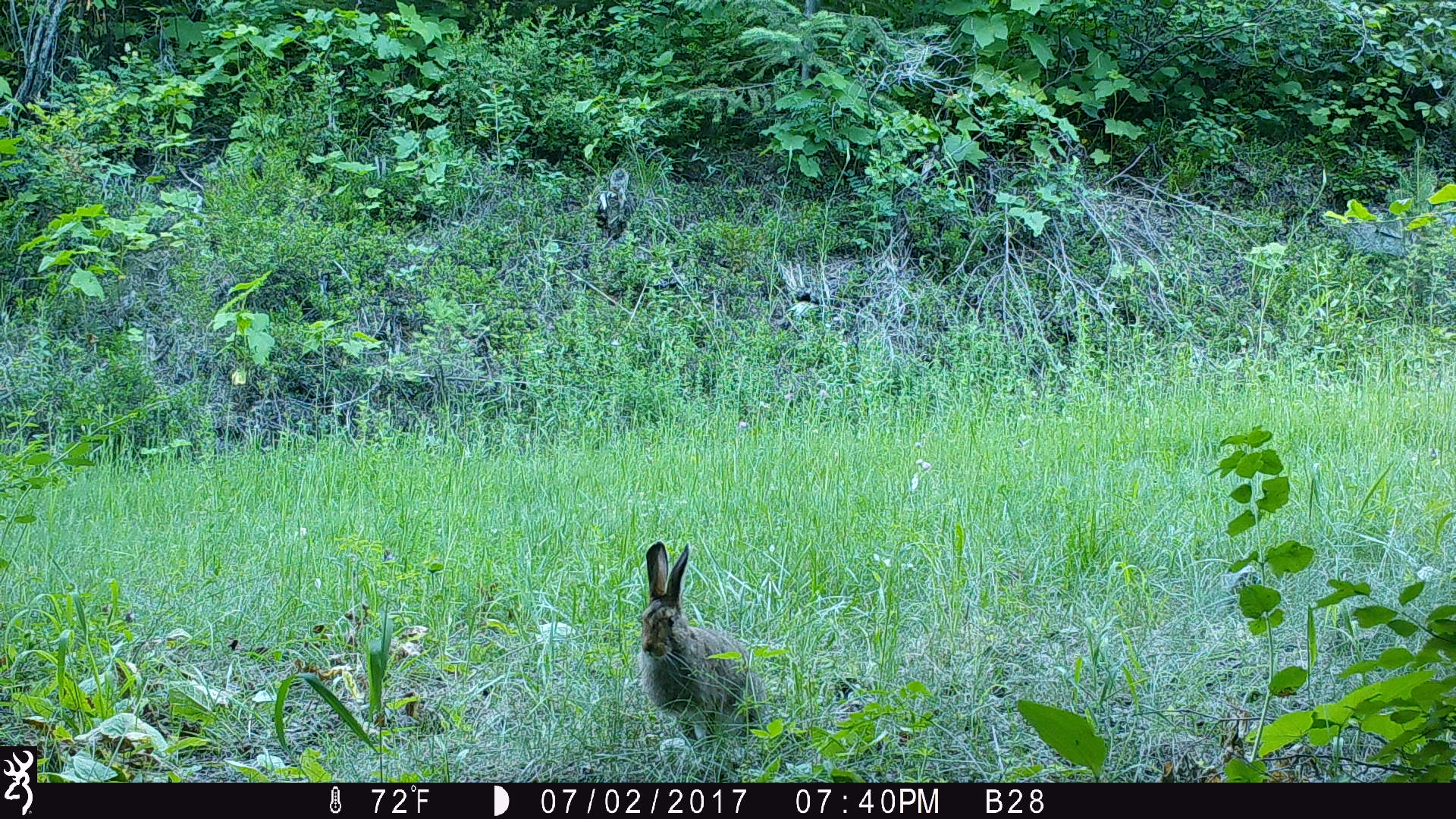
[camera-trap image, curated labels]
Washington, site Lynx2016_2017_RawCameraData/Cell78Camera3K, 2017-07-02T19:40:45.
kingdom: Animalia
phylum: Chordata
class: Mammalia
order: Lagomorpha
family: Leporidae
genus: Lepus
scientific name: Lepus americanus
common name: snowshoe hare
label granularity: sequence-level